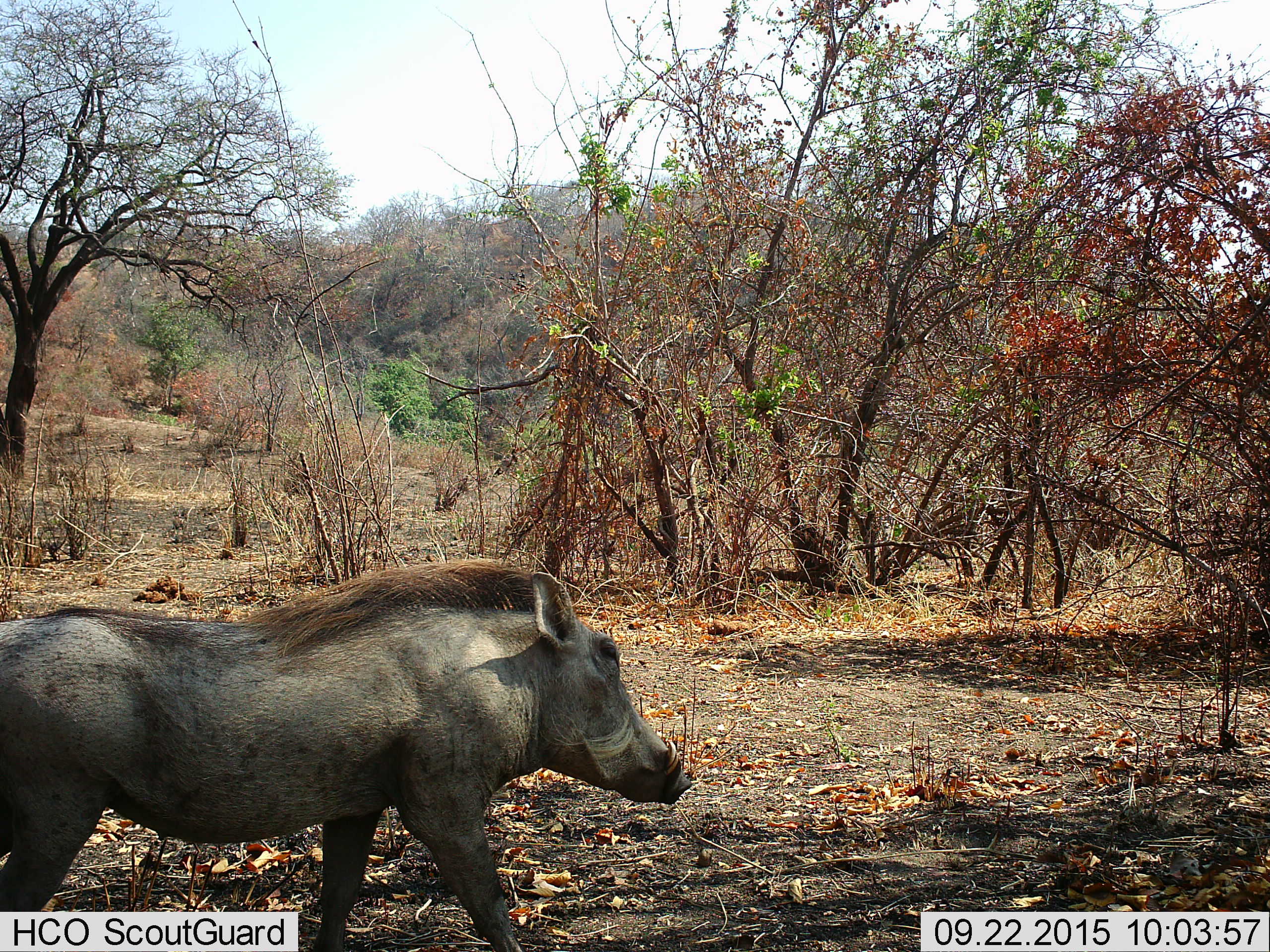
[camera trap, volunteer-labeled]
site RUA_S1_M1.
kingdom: Animalia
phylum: Chordata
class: Mammalia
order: Artiodactyla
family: Suidae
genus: Phacochoerus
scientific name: Phacochoerus africanus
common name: warthog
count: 1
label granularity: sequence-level